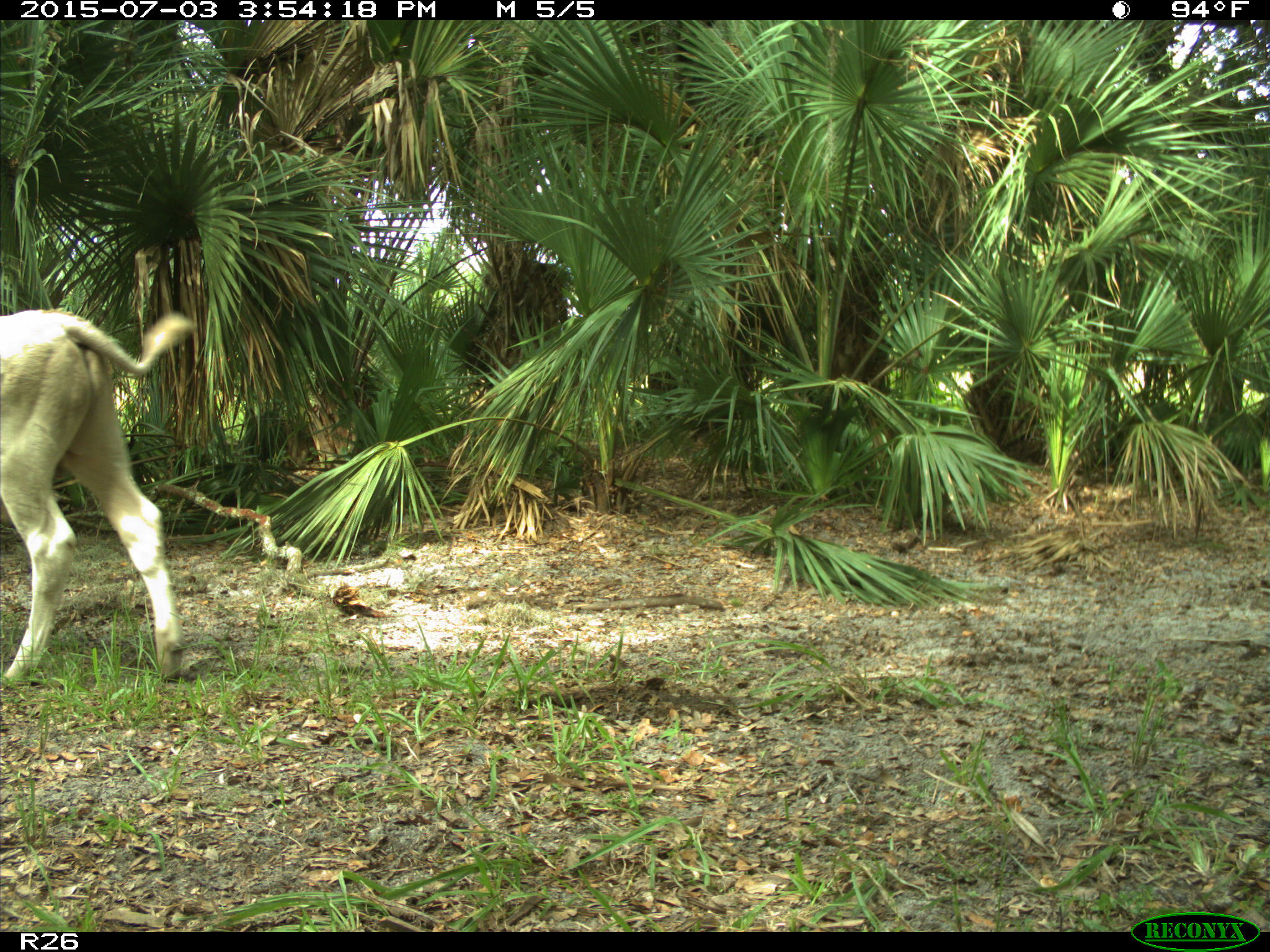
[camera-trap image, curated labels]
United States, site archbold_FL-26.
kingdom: Animalia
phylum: Chordata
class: Mammalia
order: Artiodactyla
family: Bovidae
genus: Bos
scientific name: Bos taurus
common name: domestic cow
Bos taurus (domestic cow).